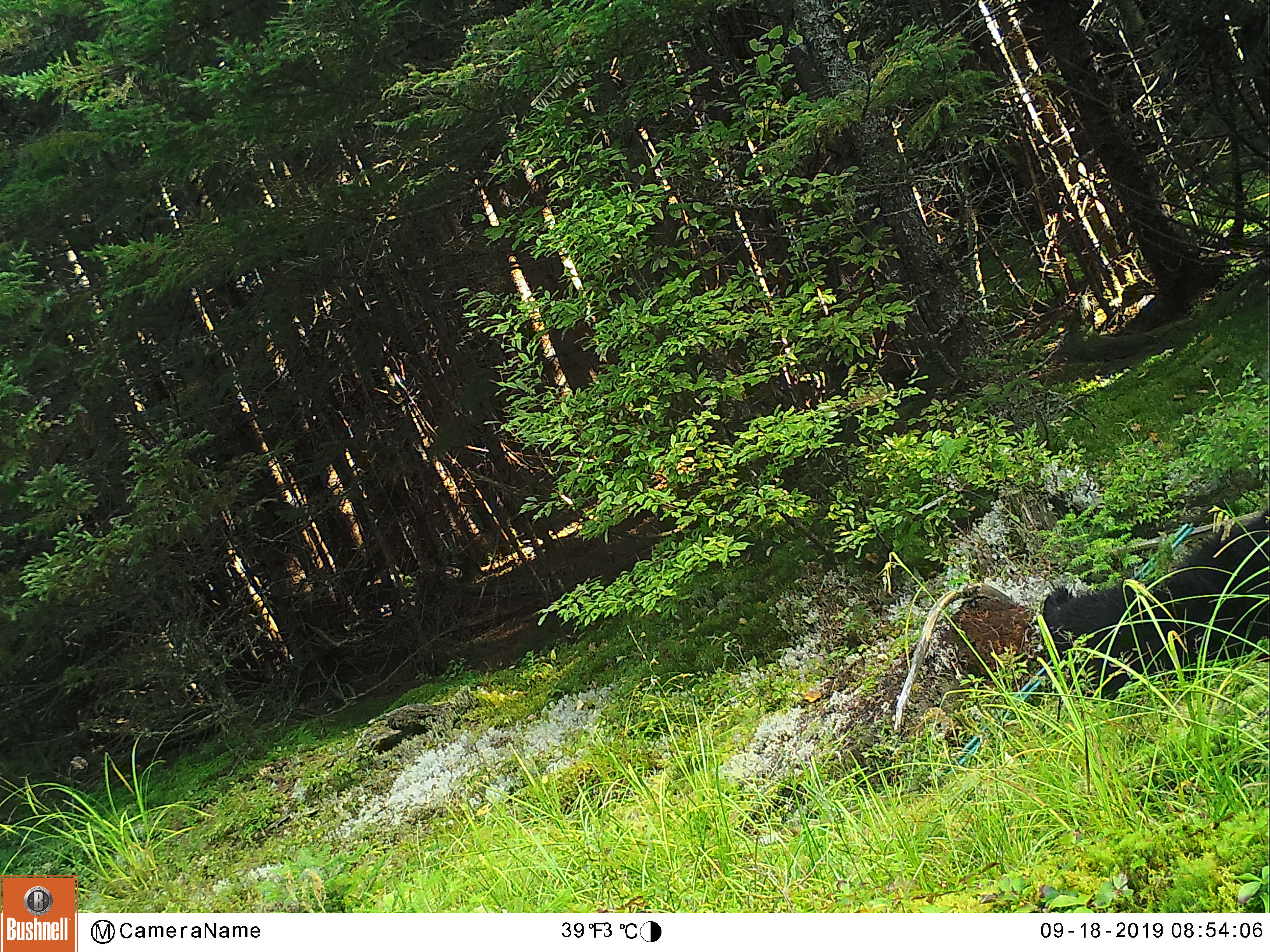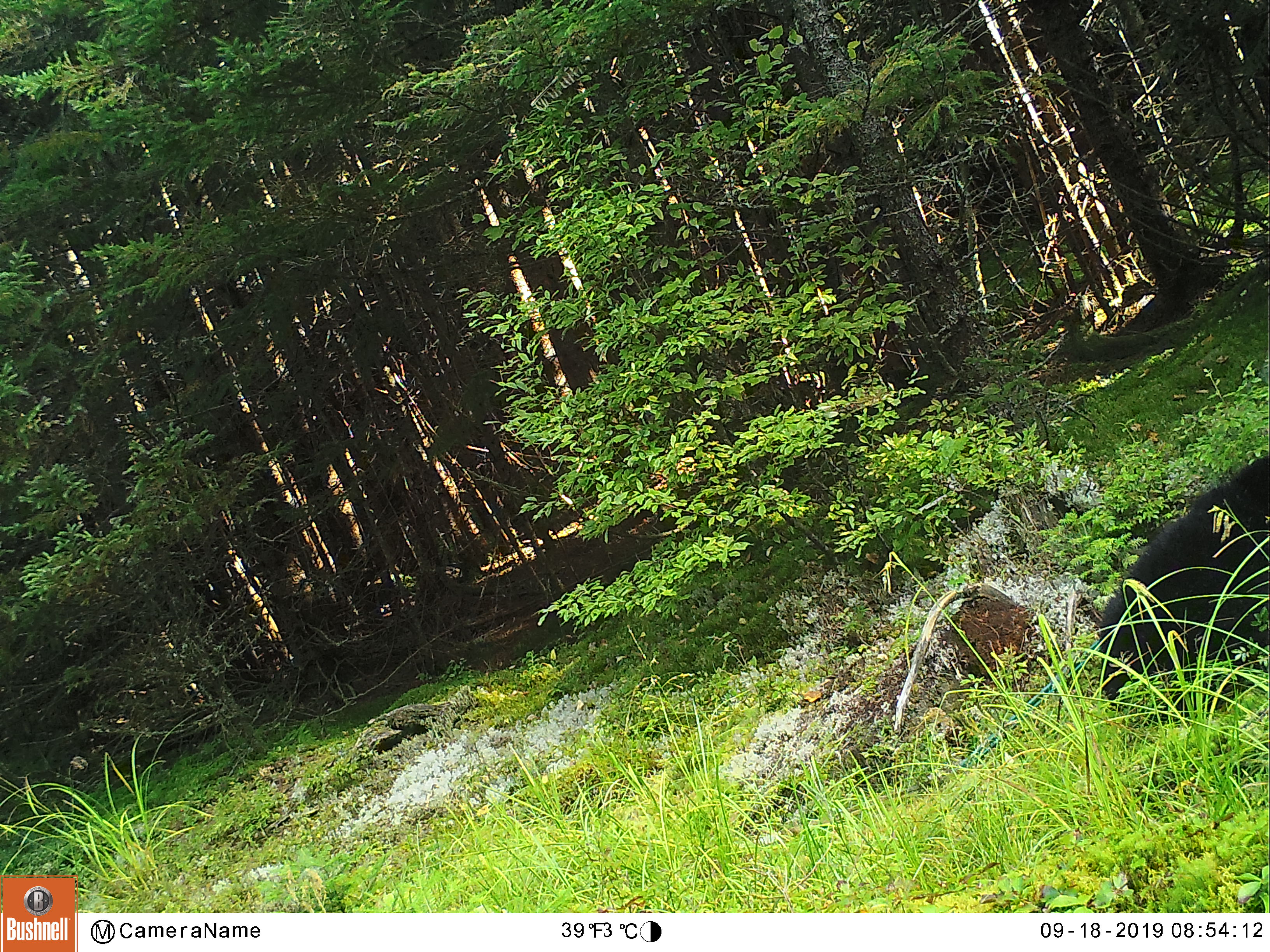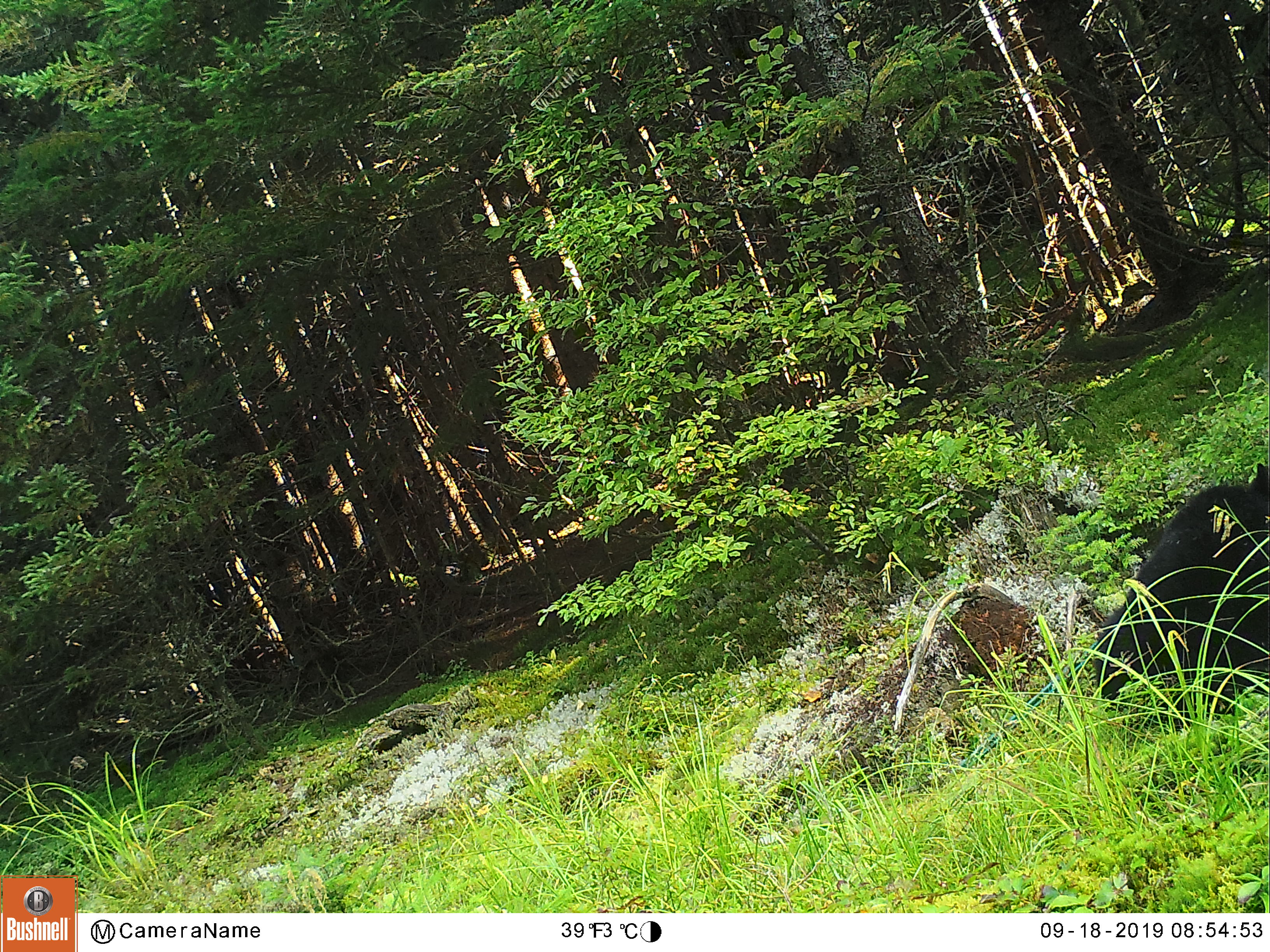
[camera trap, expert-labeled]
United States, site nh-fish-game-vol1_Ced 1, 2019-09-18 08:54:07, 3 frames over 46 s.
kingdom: Animalia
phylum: Chordata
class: Mammalia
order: Carnivora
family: Ursidae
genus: Ursus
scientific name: Ursus americanus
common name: black bear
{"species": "black bear (Ursus americanus)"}